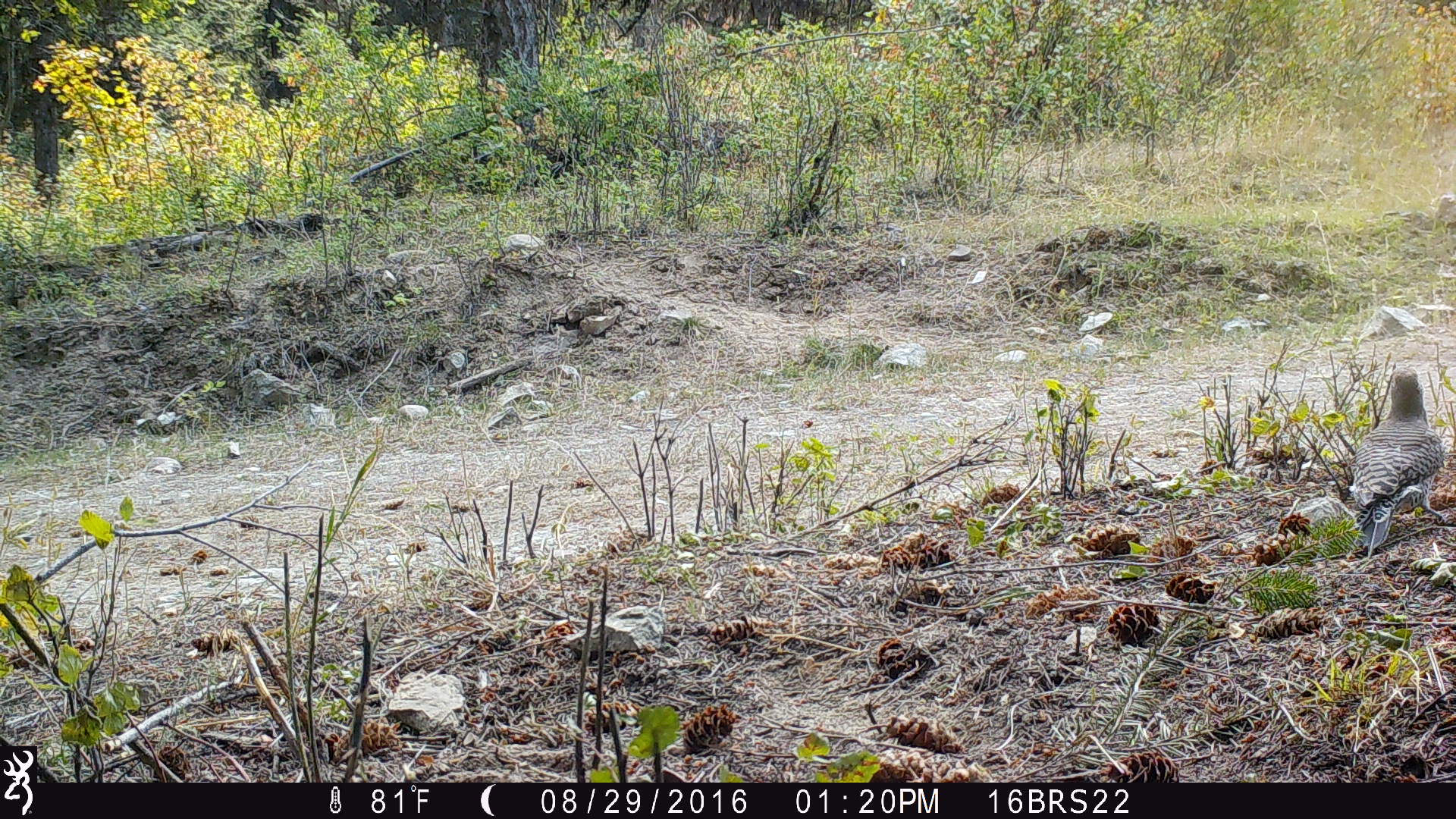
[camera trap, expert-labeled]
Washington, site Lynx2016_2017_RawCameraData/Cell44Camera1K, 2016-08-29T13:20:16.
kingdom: Animalia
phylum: Chordata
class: Aves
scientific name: Aves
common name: birds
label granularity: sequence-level